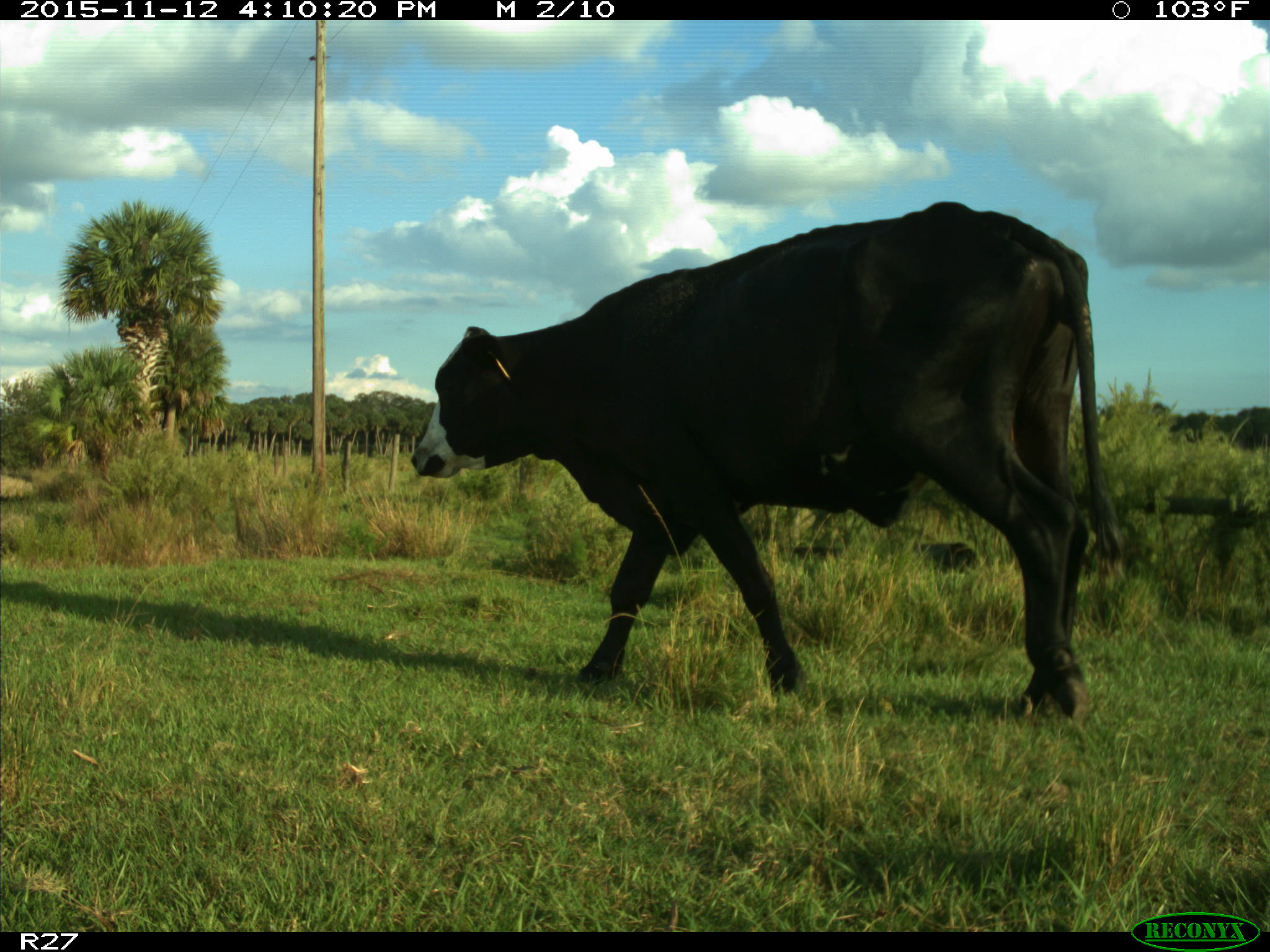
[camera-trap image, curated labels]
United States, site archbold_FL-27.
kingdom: Animalia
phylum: Chordata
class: Mammalia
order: Artiodactyla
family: Bovidae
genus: Bos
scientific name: Bos taurus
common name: domestic cow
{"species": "Bos taurus (domestic cow)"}